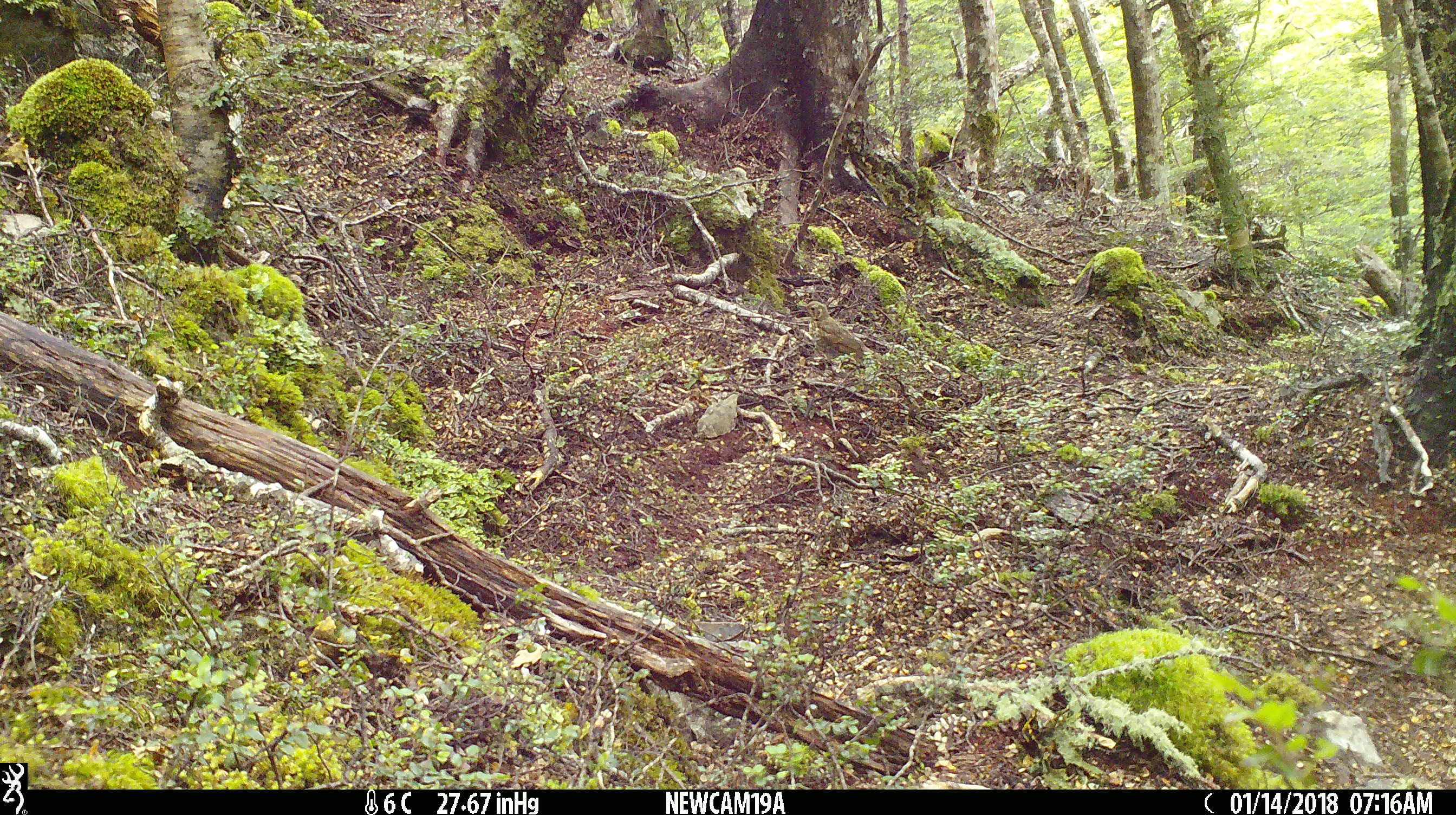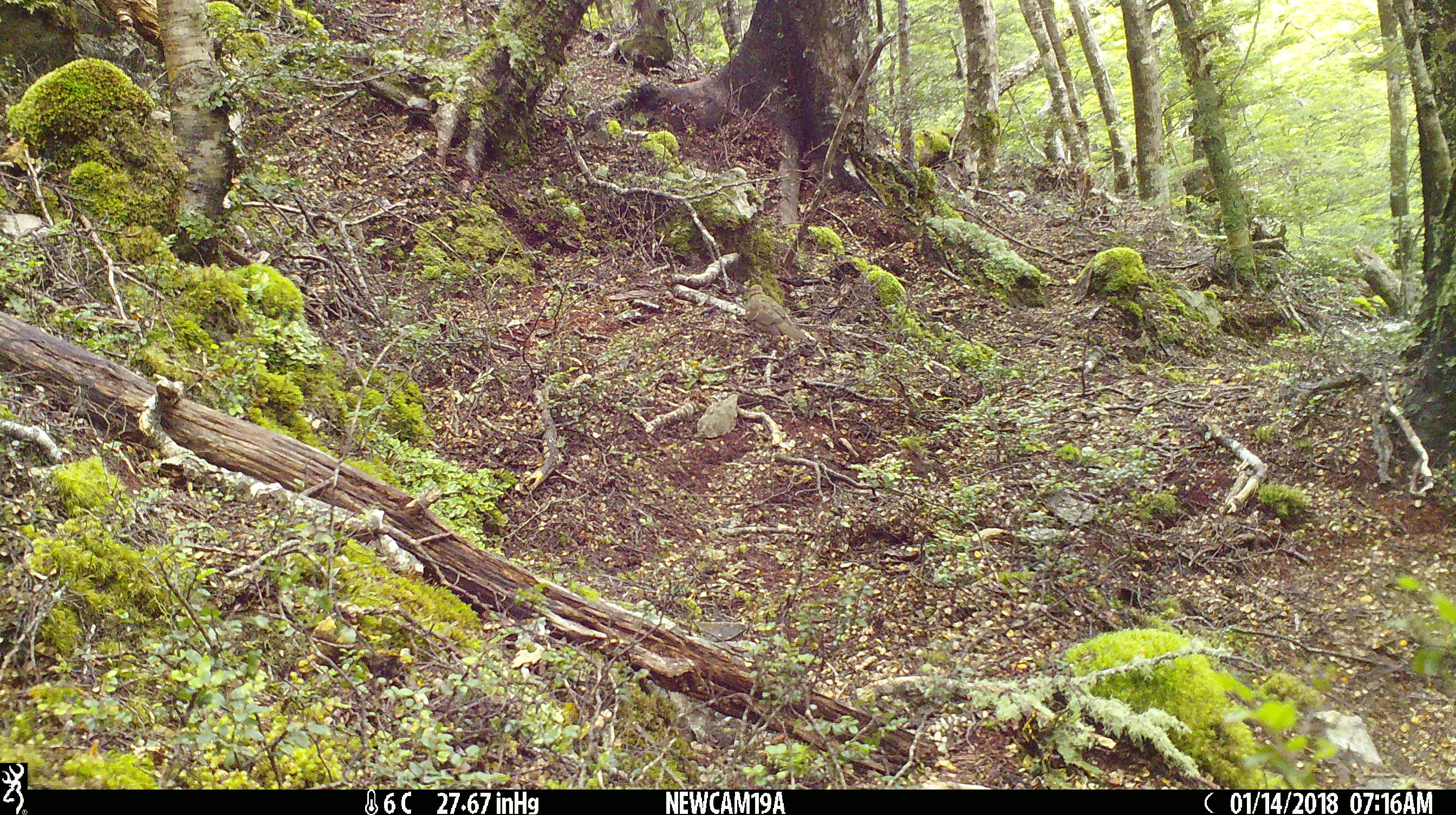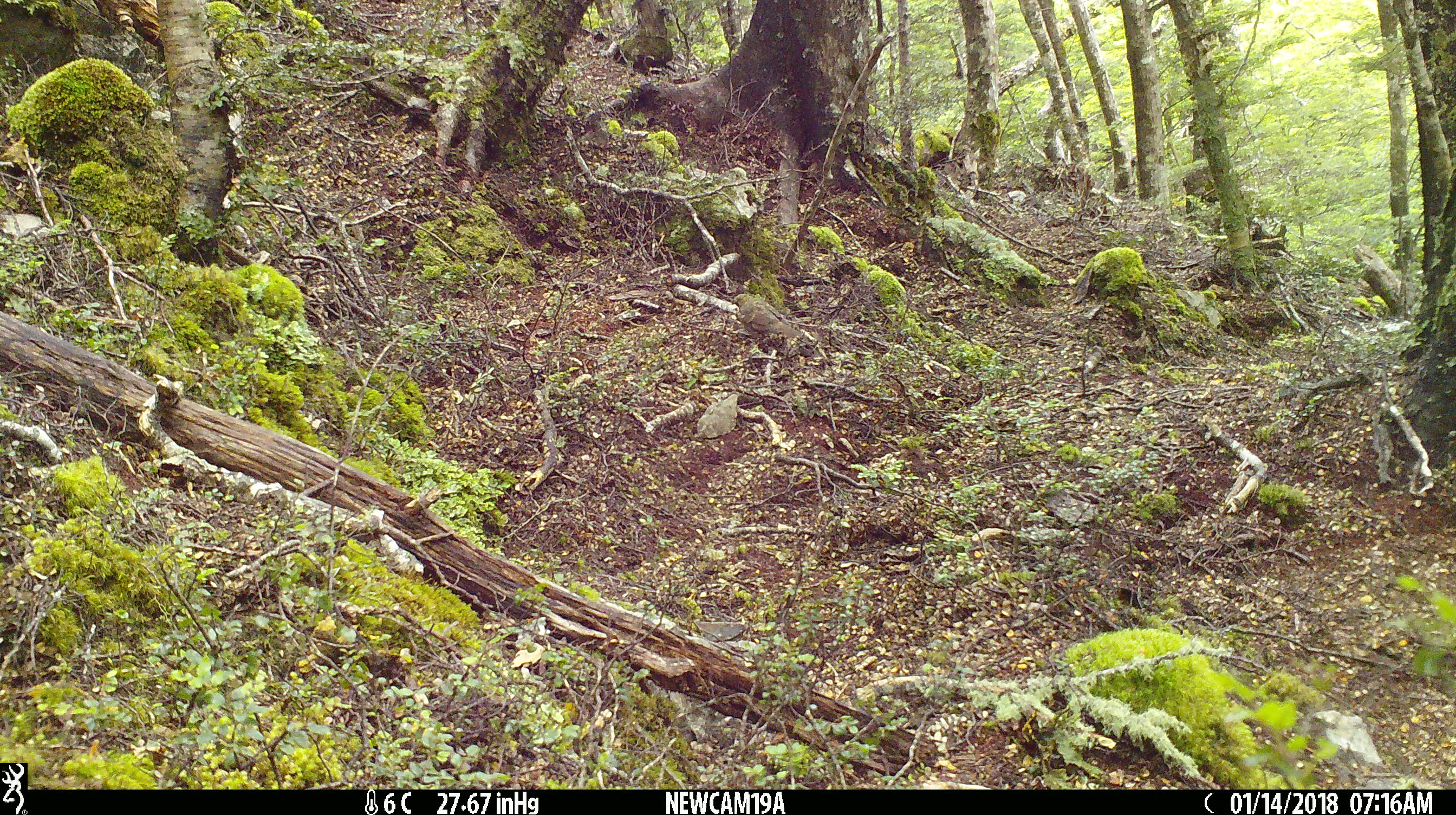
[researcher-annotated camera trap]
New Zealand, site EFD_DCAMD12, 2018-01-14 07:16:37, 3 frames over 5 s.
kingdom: Animalia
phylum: Chordata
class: Aves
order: Passeriformes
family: Turdidae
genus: Turdus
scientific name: Turdus philomelos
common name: song thrush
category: thrush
Thrush (song thrush) (Turdus philomelos).